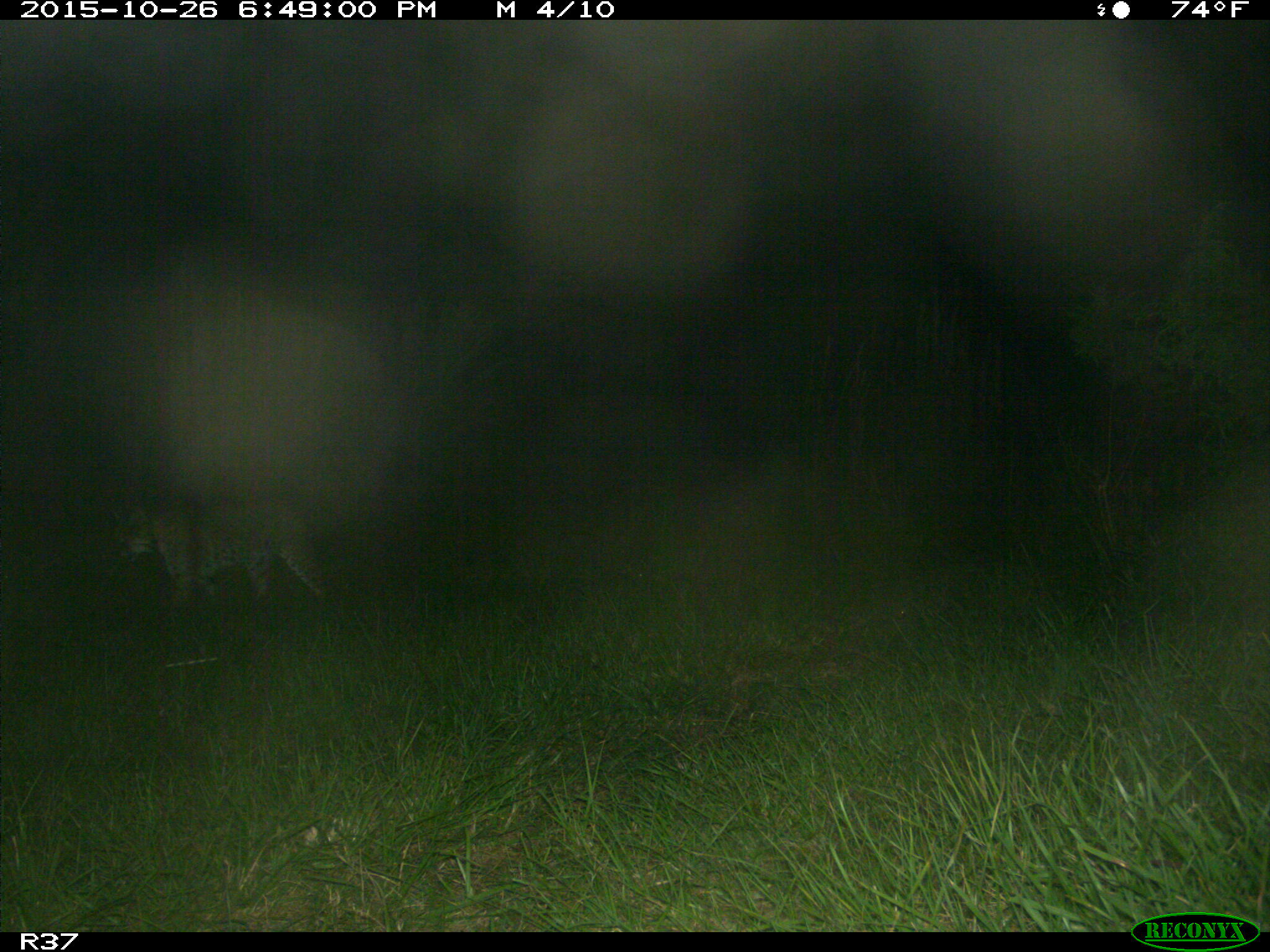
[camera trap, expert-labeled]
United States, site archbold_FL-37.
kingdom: Animalia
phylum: Chordata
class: Mammalia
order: Carnivora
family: Felidae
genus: Lynx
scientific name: Lynx rufus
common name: bobcat